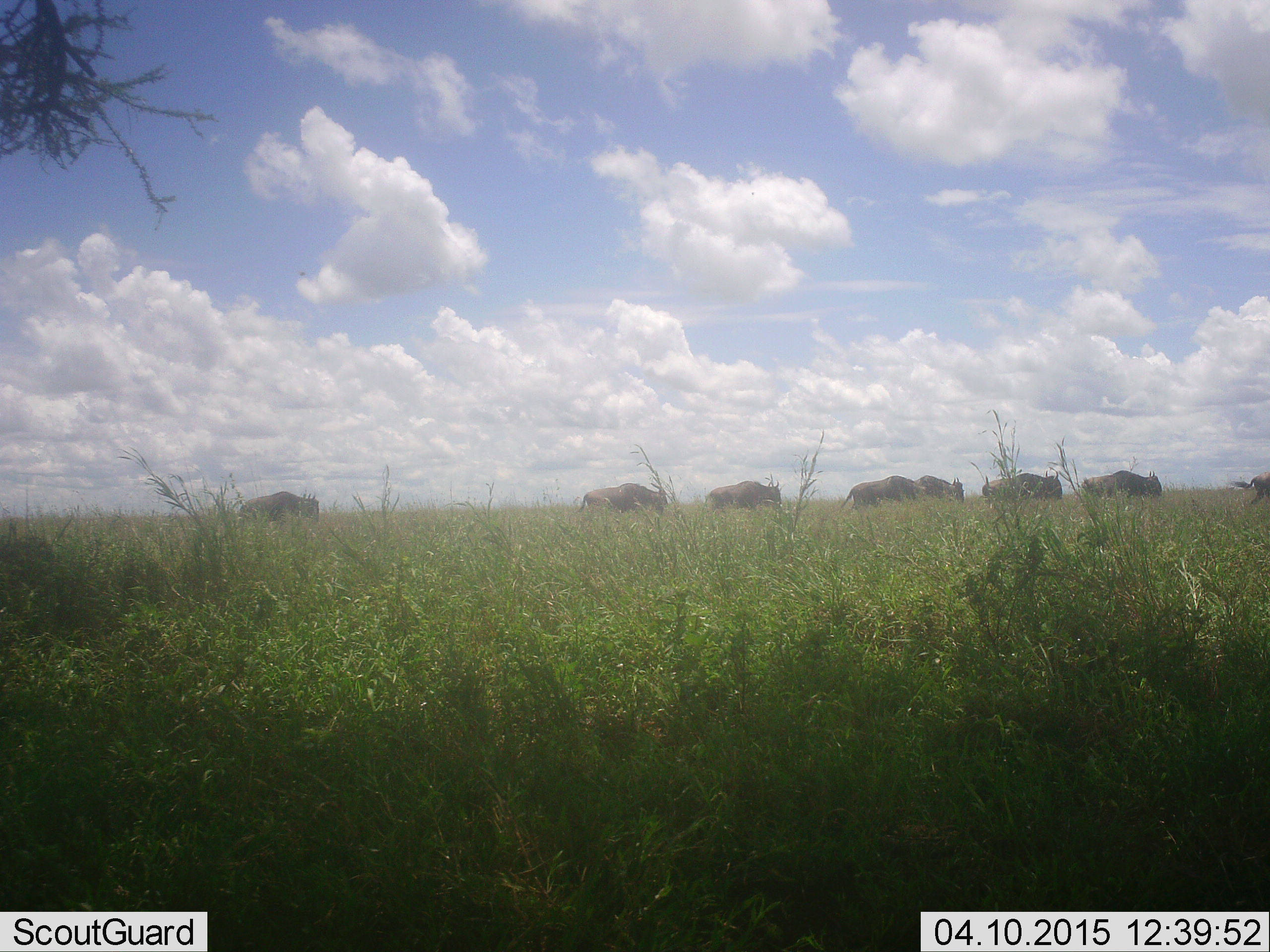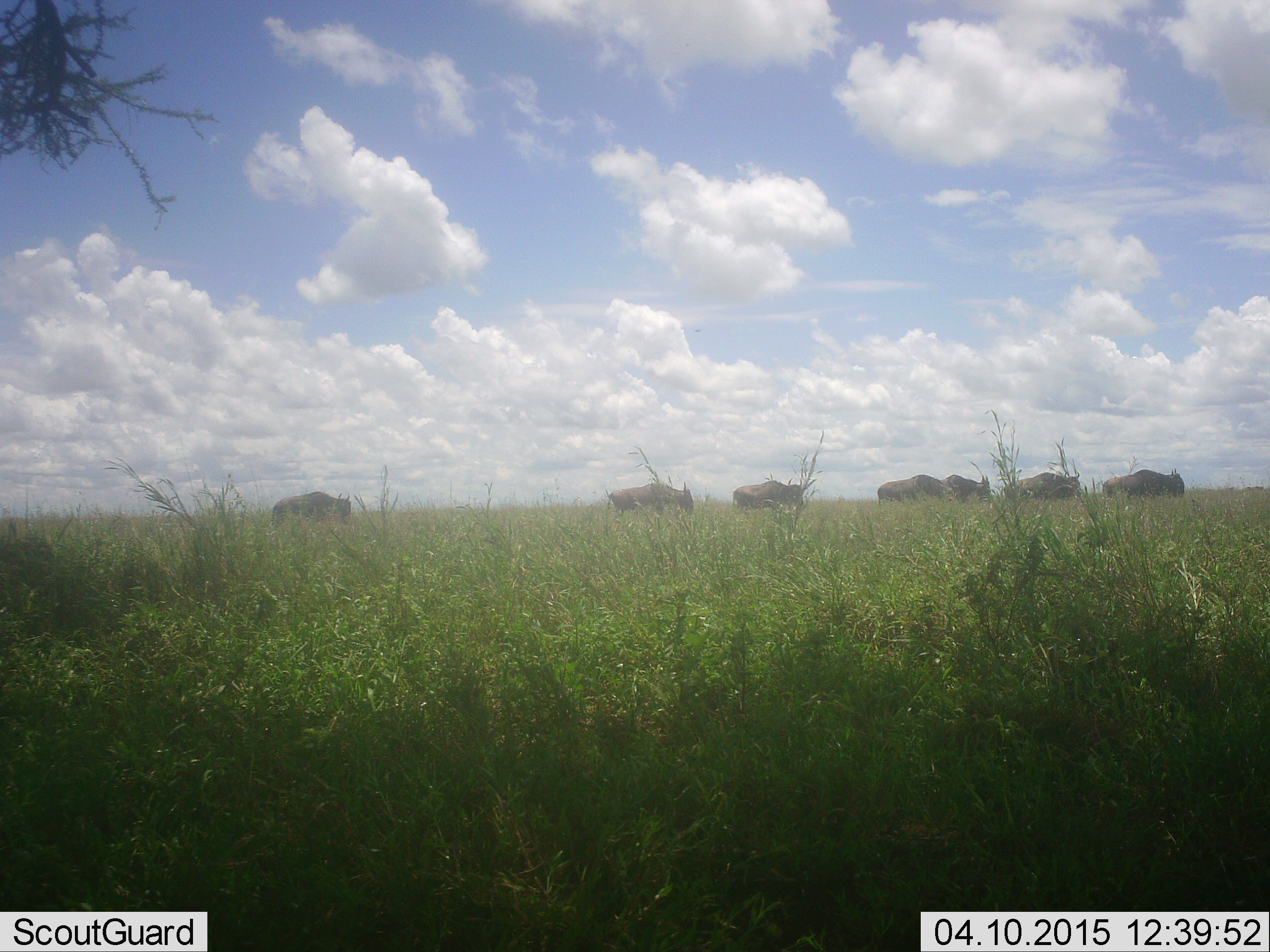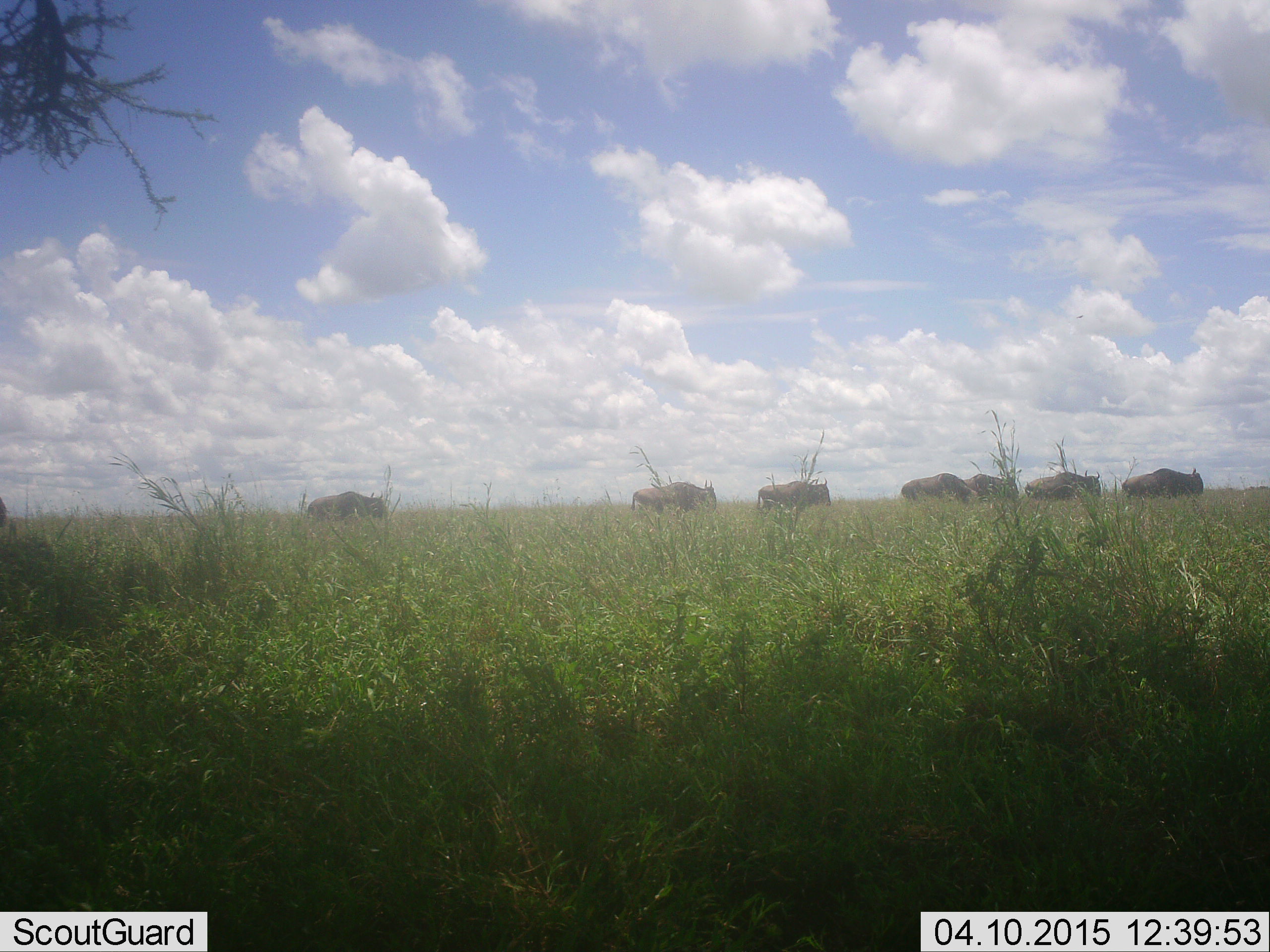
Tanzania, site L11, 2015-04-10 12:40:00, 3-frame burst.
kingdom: Animalia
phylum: Chordata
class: Mammalia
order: Artiodactyla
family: Bovidae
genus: Connochaetes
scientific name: Connochaetes taurinus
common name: blue wildebeest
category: wildebeest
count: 7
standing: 0%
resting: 0%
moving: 100%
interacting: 0%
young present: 0%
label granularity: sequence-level